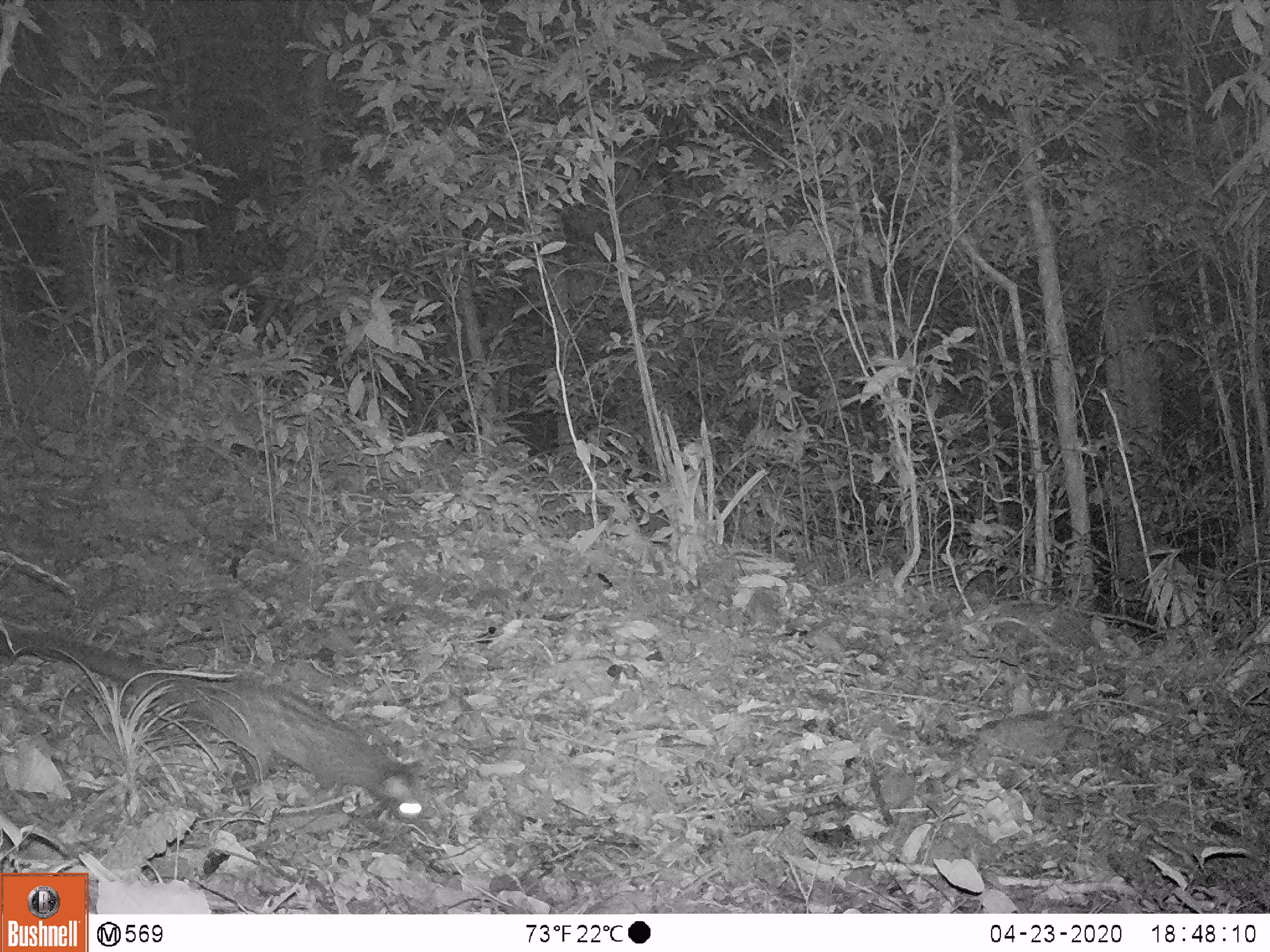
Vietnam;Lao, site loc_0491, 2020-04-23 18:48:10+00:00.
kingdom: Animalia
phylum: Chordata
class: Mammalia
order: Carnivora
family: Viverridae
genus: Paradoxurus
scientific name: Paradoxurus hermaphroditus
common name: common palm civet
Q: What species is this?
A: Common palm civet (Paradoxurus hermaphroditus).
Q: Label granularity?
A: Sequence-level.